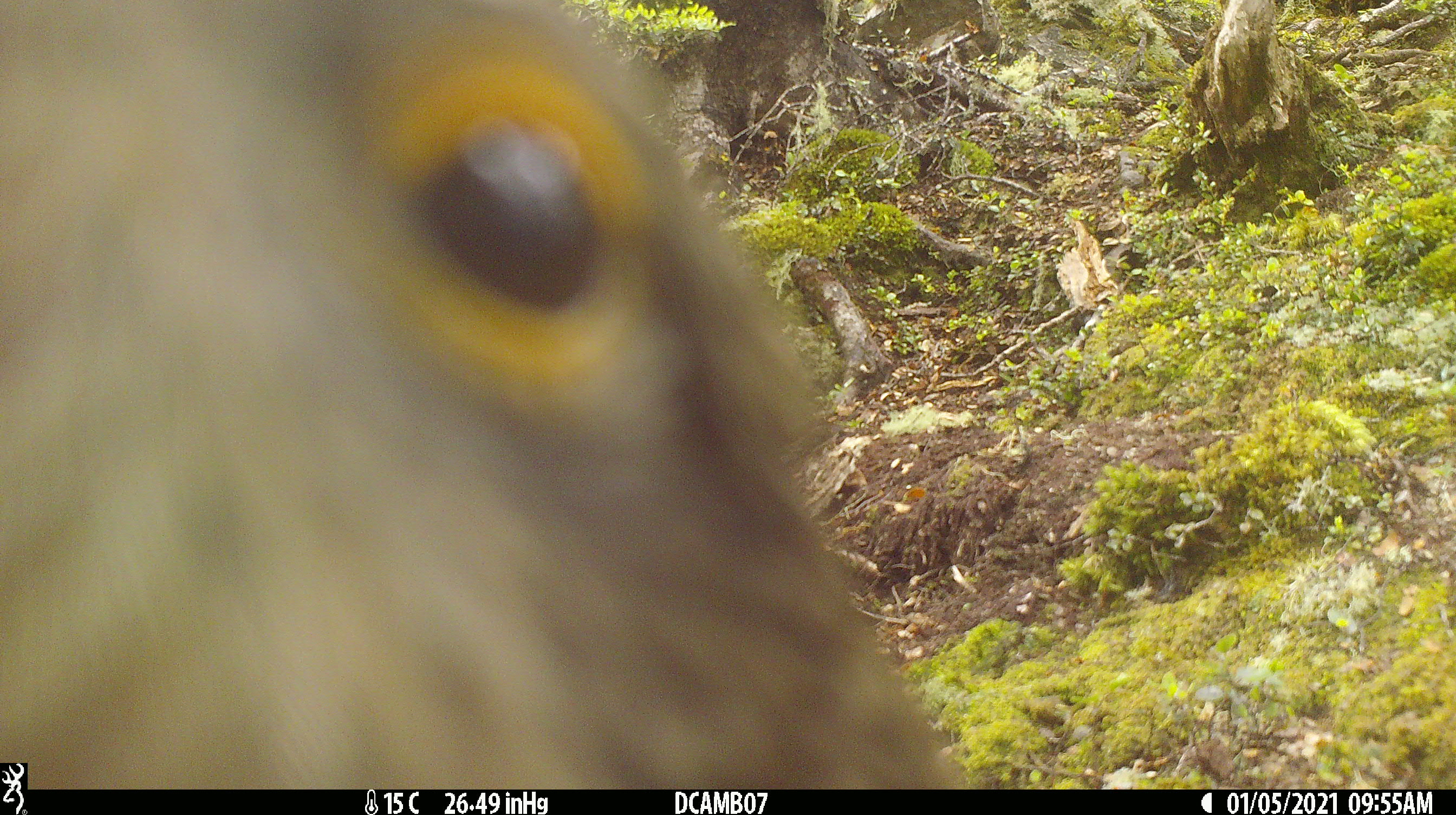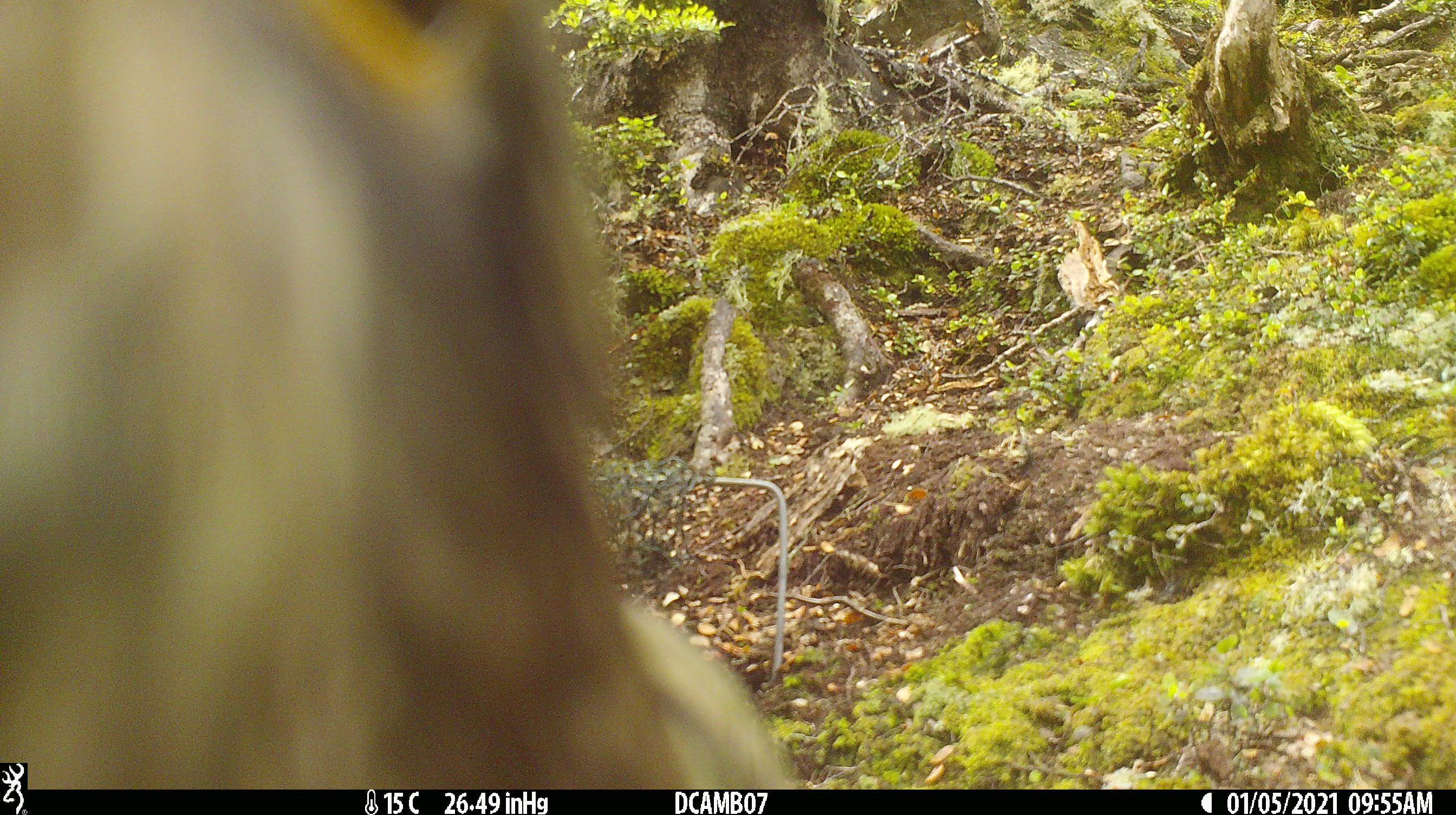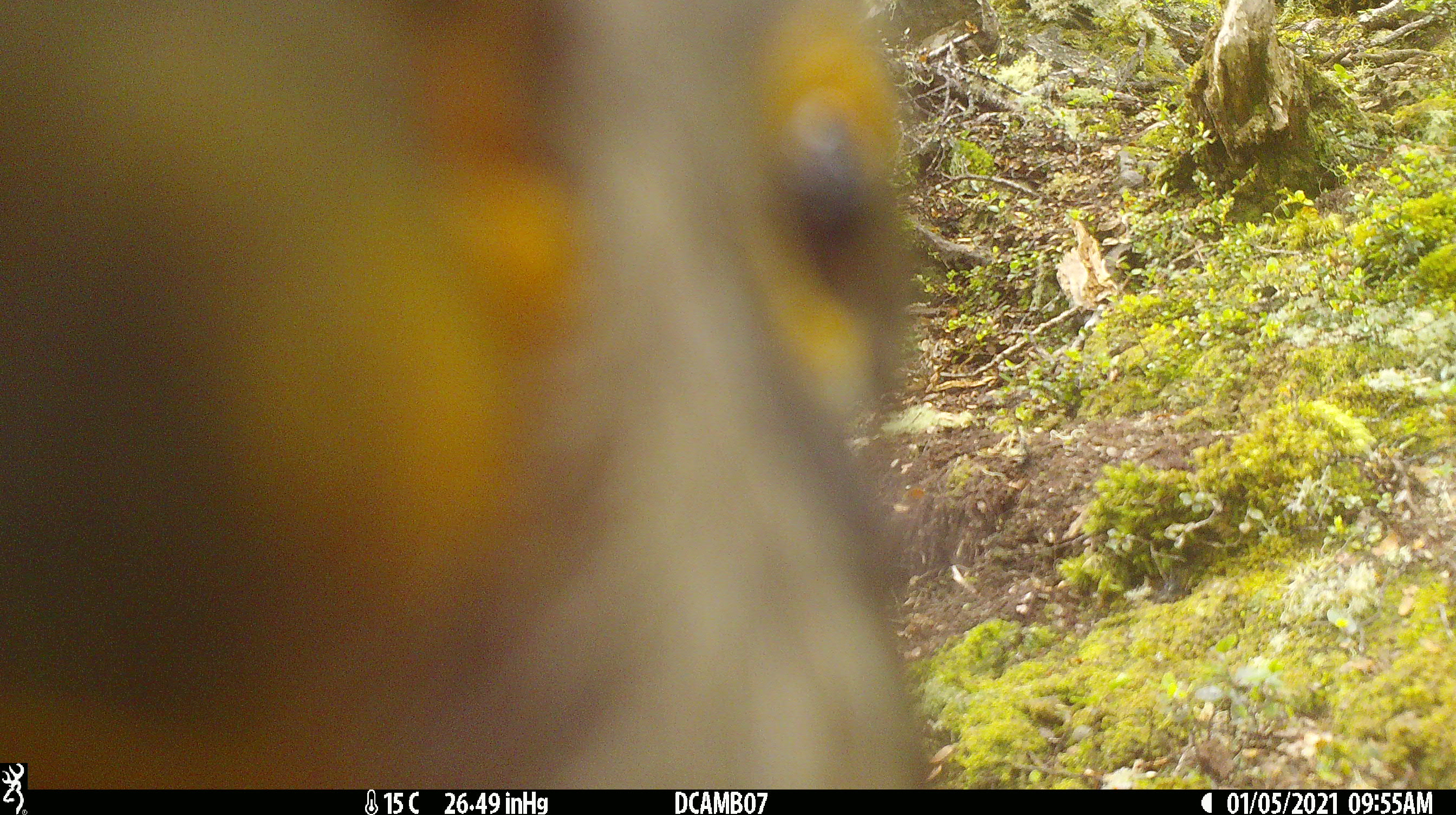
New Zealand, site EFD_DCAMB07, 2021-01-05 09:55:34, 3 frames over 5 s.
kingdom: Animalia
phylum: Chordata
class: Aves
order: Psittaciformes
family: Strigopidae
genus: Nestor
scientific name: Nestor notabilis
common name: kea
Kea (Nestor notabilis).